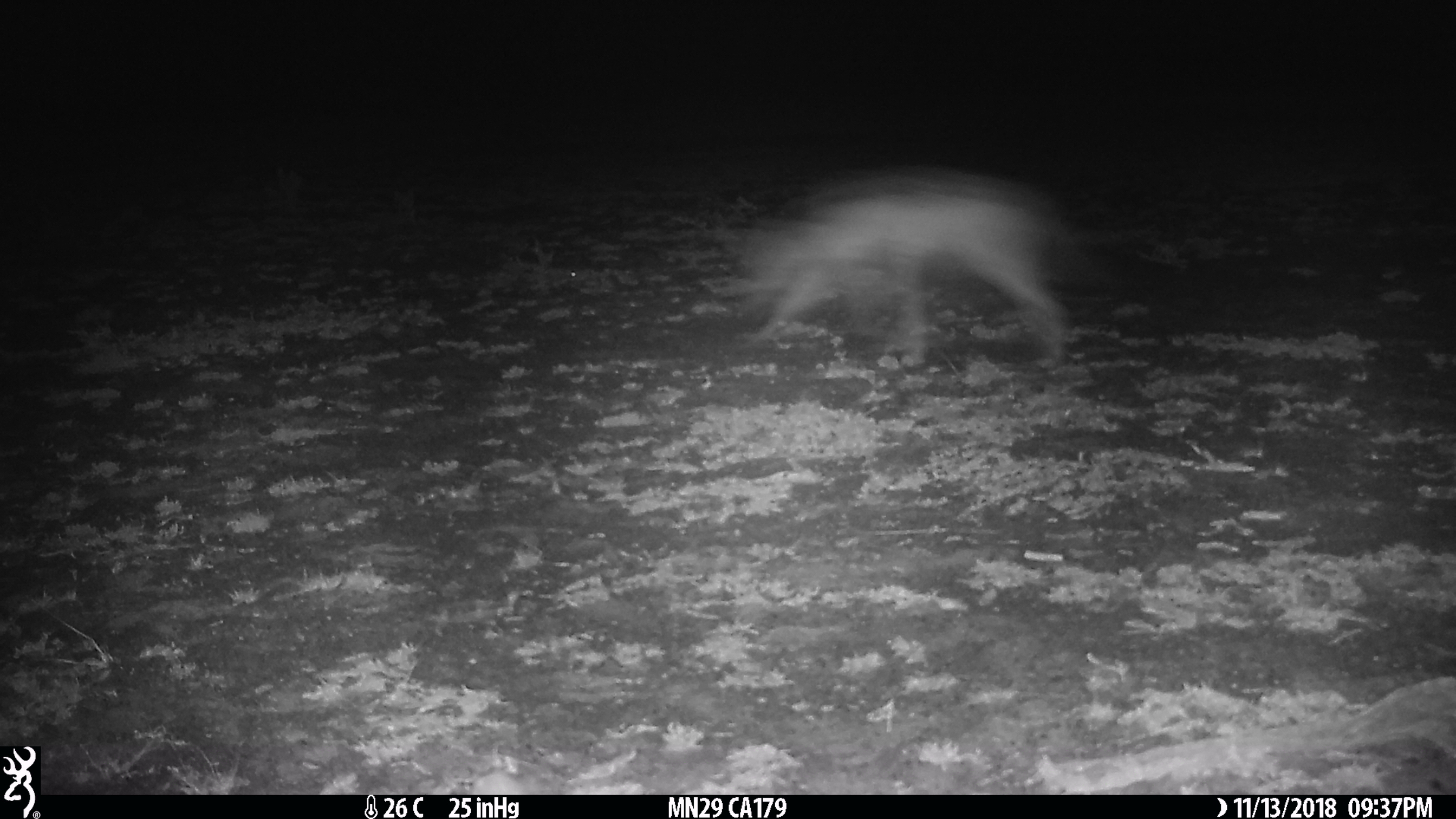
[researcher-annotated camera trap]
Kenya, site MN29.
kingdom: Animalia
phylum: Chordata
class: Mammalia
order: Carnivora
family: Canidae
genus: Lupulella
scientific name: Lupulella mesomelas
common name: black-backed jackal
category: jackal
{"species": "jackal (black-backed jackal) (Lupulella mesomelas)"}